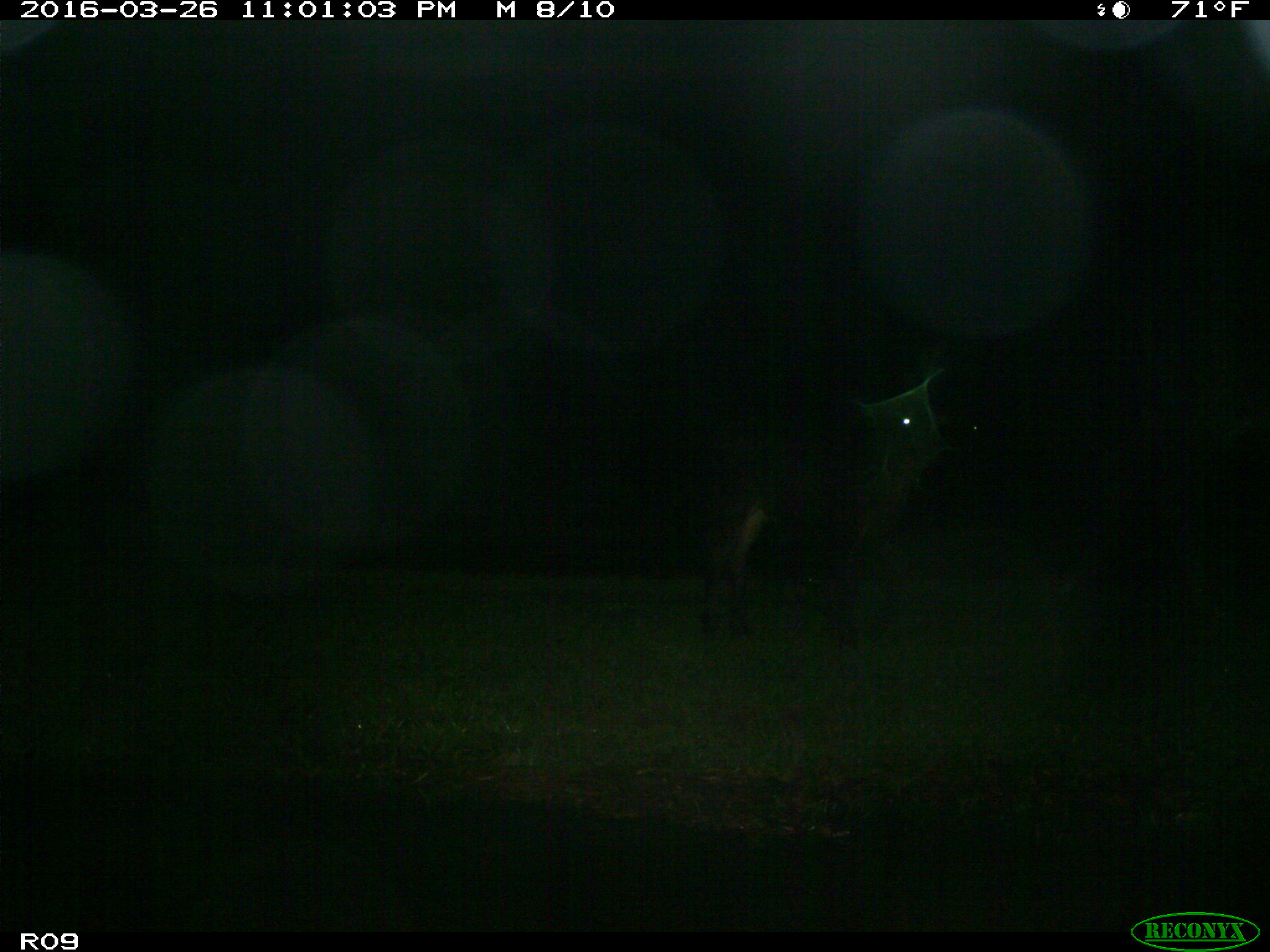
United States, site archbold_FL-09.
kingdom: Animalia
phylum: Chordata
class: Mammalia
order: Artiodactyla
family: Bovidae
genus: Bos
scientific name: Bos taurus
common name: domestic cow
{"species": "Bos taurus (domestic cow)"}